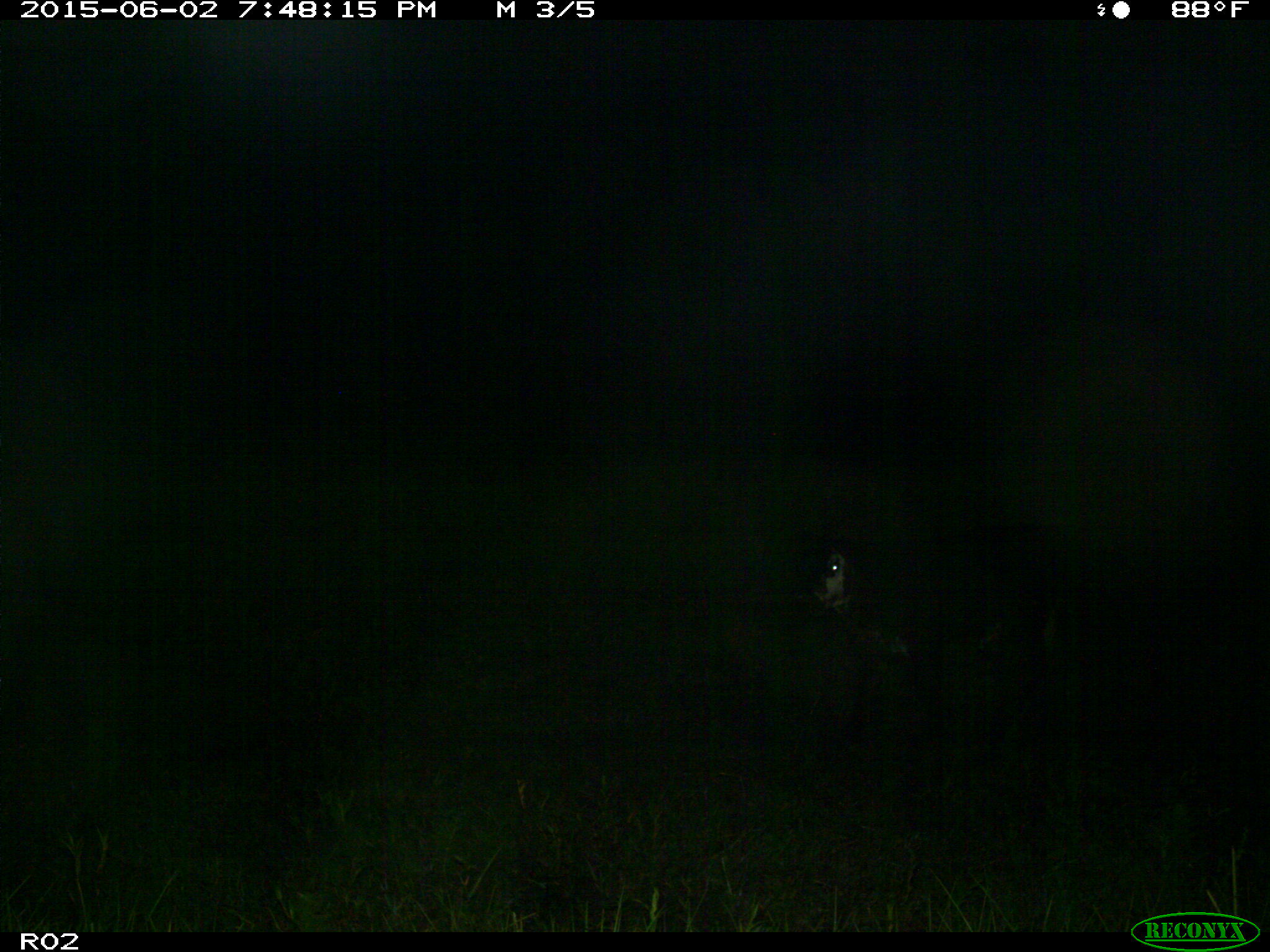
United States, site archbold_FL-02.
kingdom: Animalia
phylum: Chordata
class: Mammalia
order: Artiodactyla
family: Bovidae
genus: Bos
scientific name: Bos taurus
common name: domestic cow